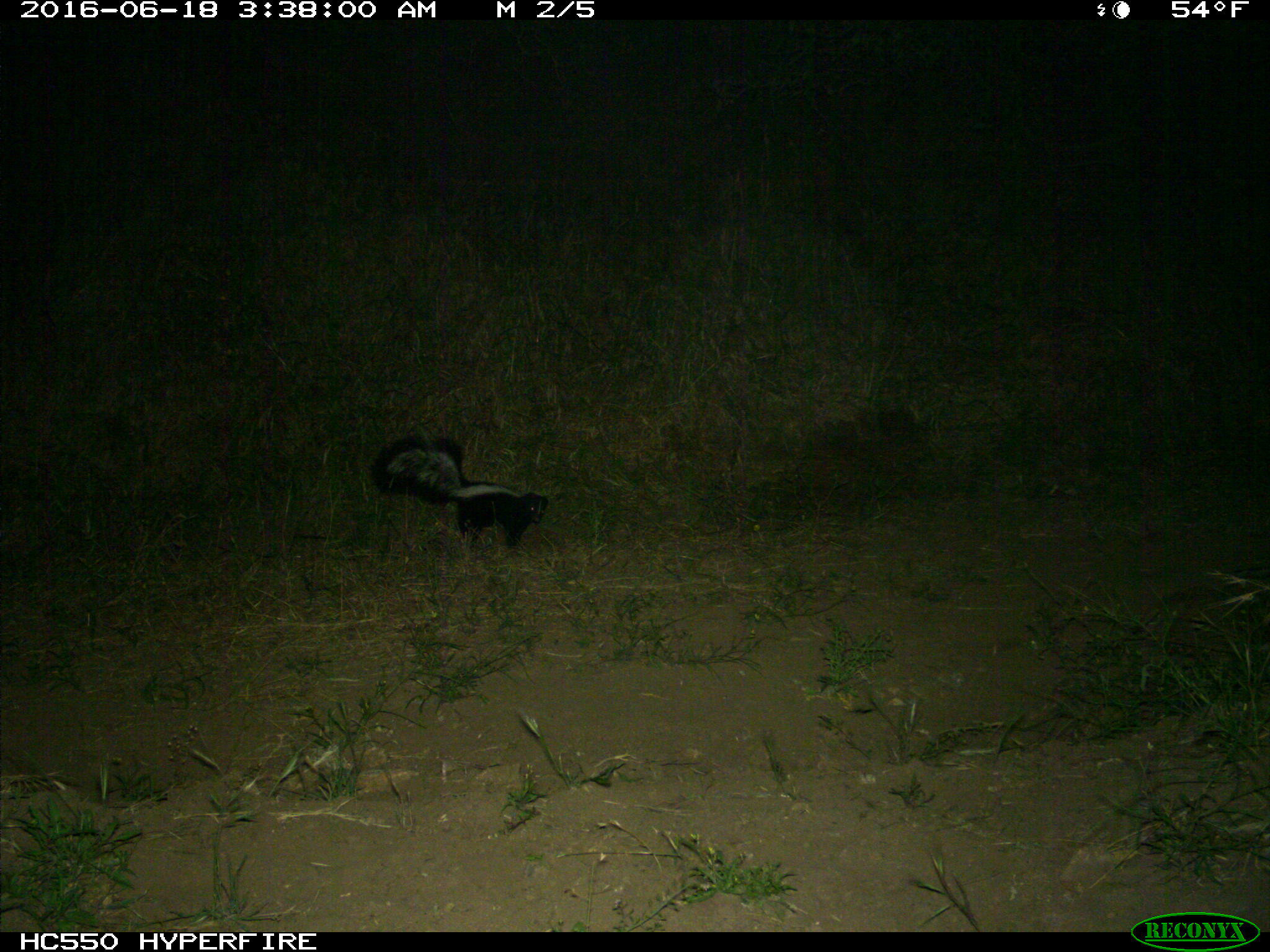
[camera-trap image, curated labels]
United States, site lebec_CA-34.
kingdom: Animalia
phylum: Chordata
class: Mammalia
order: Carnivora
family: Mephitidae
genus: Mephitis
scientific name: Mephitis mephitis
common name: striped skunk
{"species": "Mephitis mephitis (striped skunk)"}